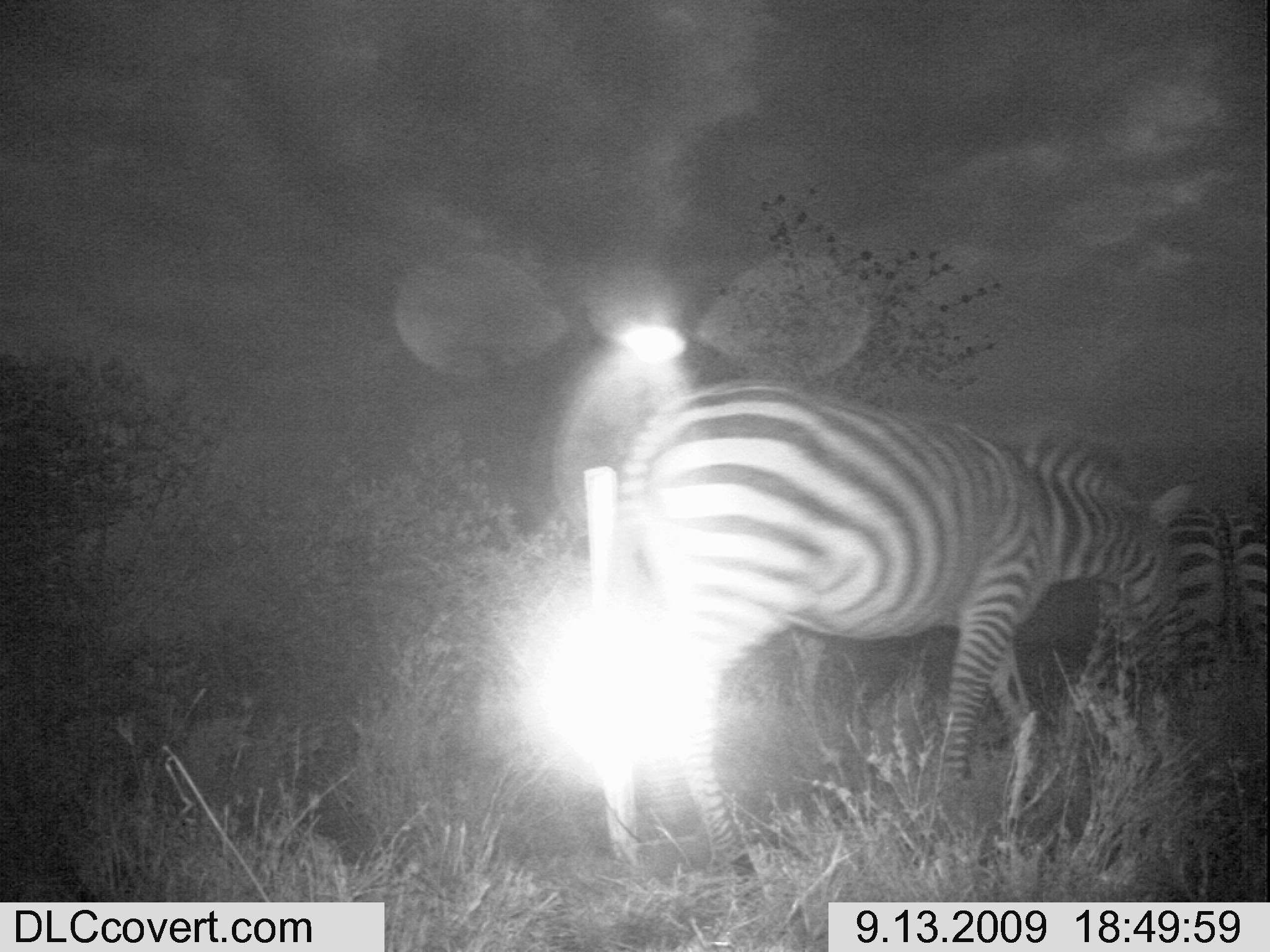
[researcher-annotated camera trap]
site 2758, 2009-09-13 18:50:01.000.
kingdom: Animalia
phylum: Chordata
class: Mammalia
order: Perissodactyla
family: Equidae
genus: Equus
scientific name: Equus quagga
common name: plains zebra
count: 1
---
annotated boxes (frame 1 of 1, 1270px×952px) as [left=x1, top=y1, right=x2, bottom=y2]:
equus quagga: [left=593, top=375, right=1184, bottom=920]; [left=1098, top=480, right=1270, bottom=766]